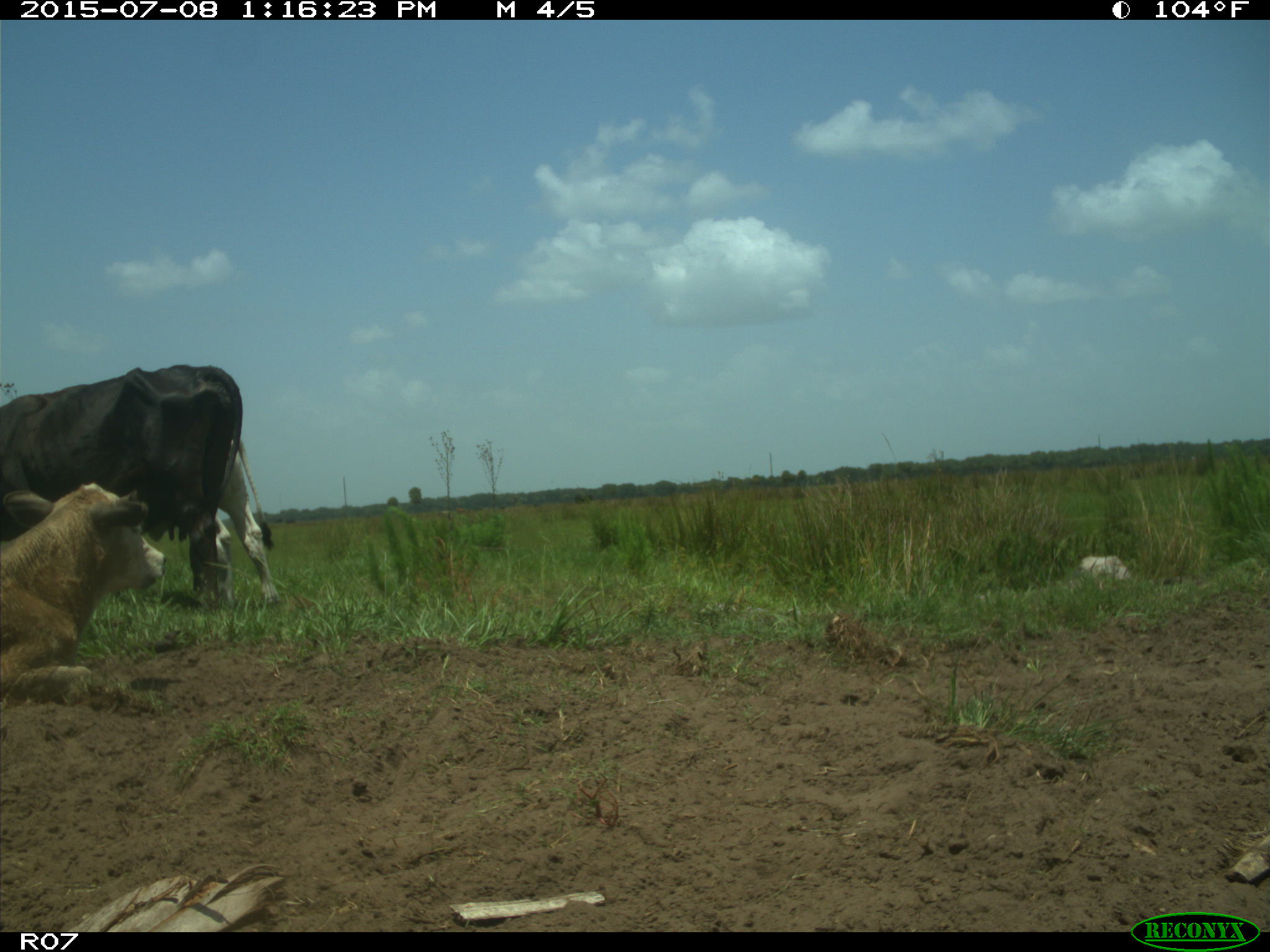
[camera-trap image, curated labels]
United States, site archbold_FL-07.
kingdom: Animalia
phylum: Chordata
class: Mammalia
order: Artiodactyla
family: Bovidae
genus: Bos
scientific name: Bos taurus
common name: domestic cow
Bos taurus (domestic cow).